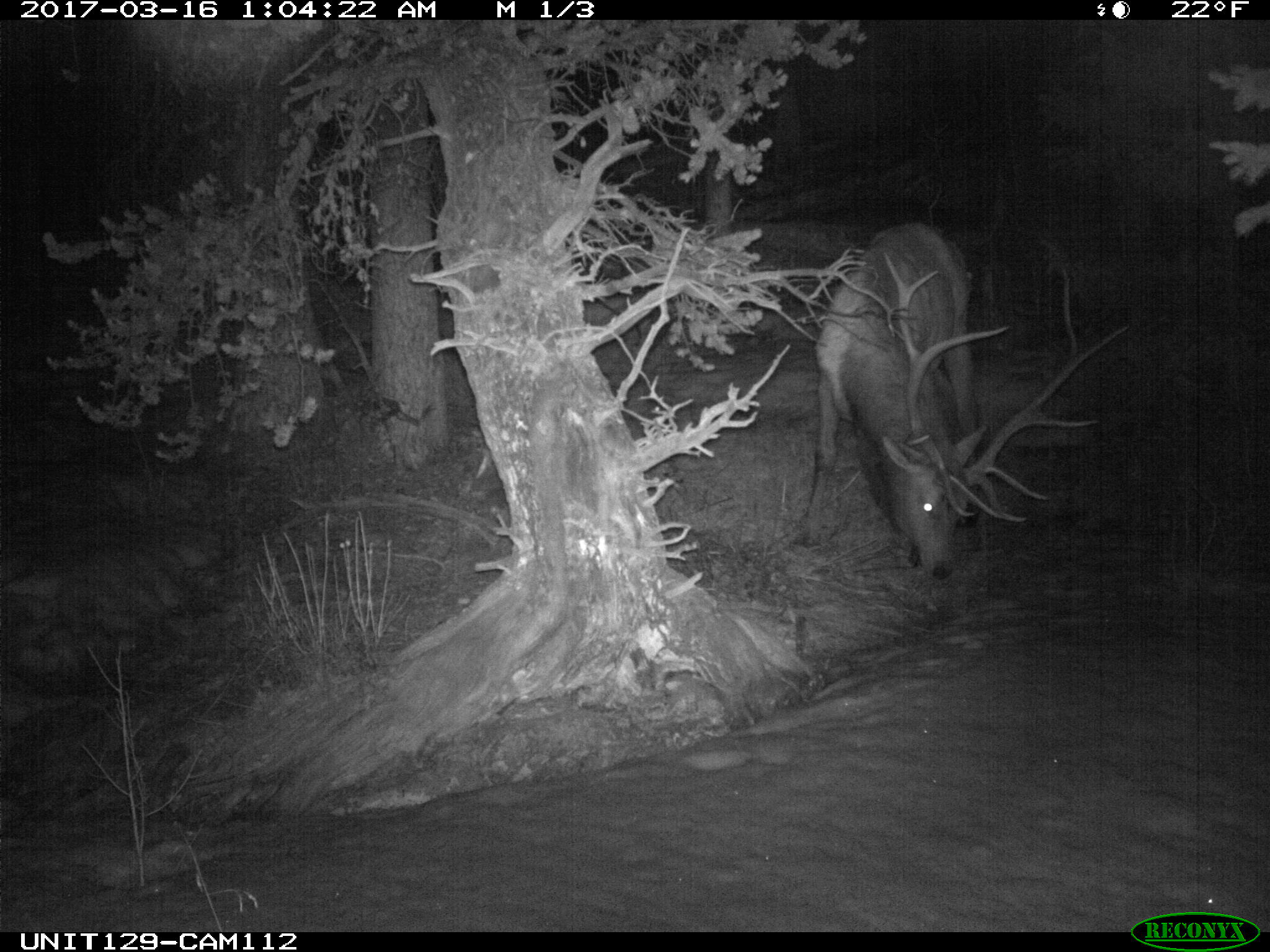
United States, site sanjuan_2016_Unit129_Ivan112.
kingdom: Animalia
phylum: Chordata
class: Mammalia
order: Artiodactyla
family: Cervidae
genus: Cervus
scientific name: Cervus elaphus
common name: red deer